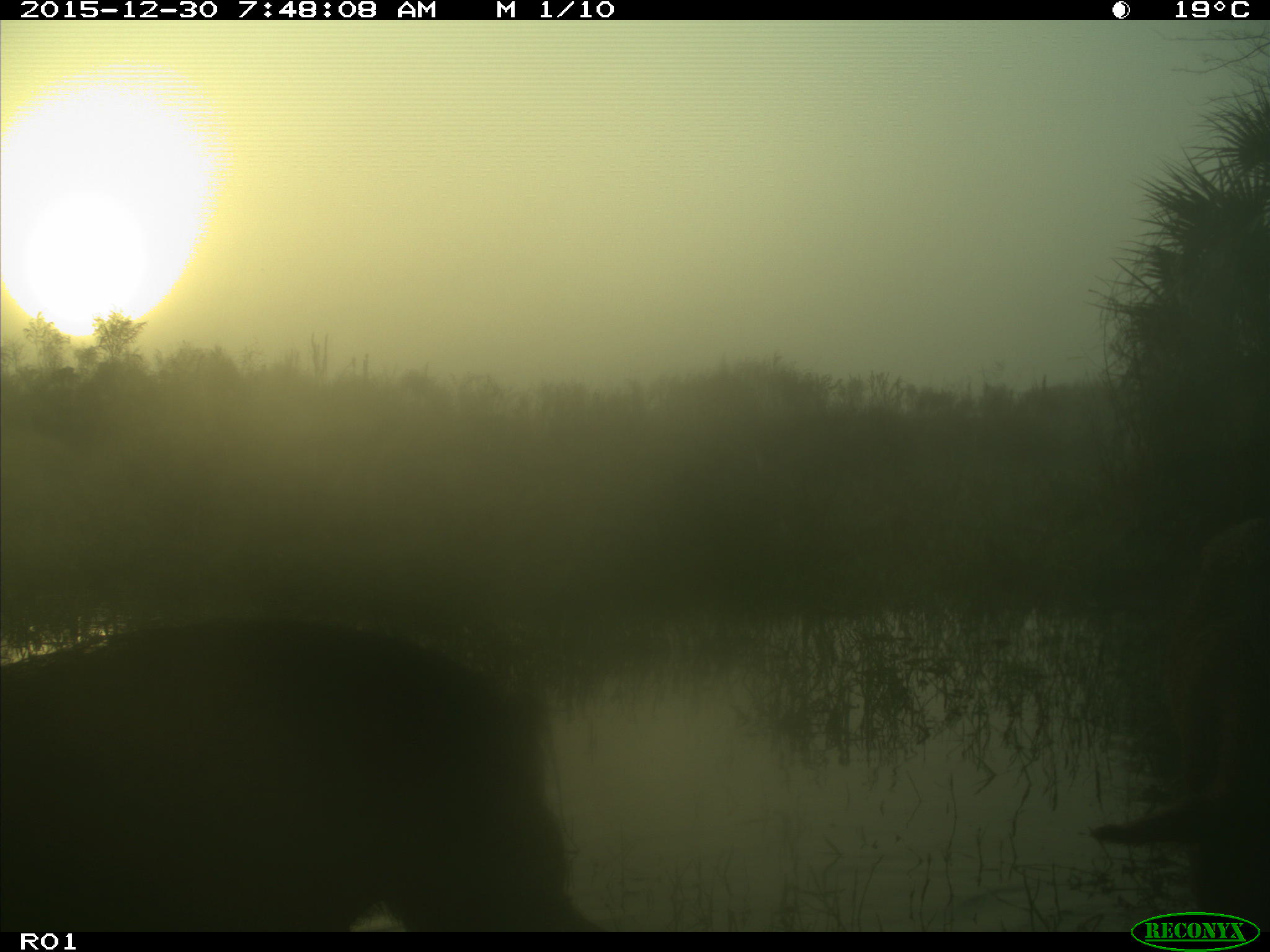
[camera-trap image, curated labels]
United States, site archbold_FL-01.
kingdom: Animalia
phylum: Chordata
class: Mammalia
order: Artiodactyla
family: Suidae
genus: Sus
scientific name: Sus scrofa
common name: wild boar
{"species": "Sus scrofa (wild boar)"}